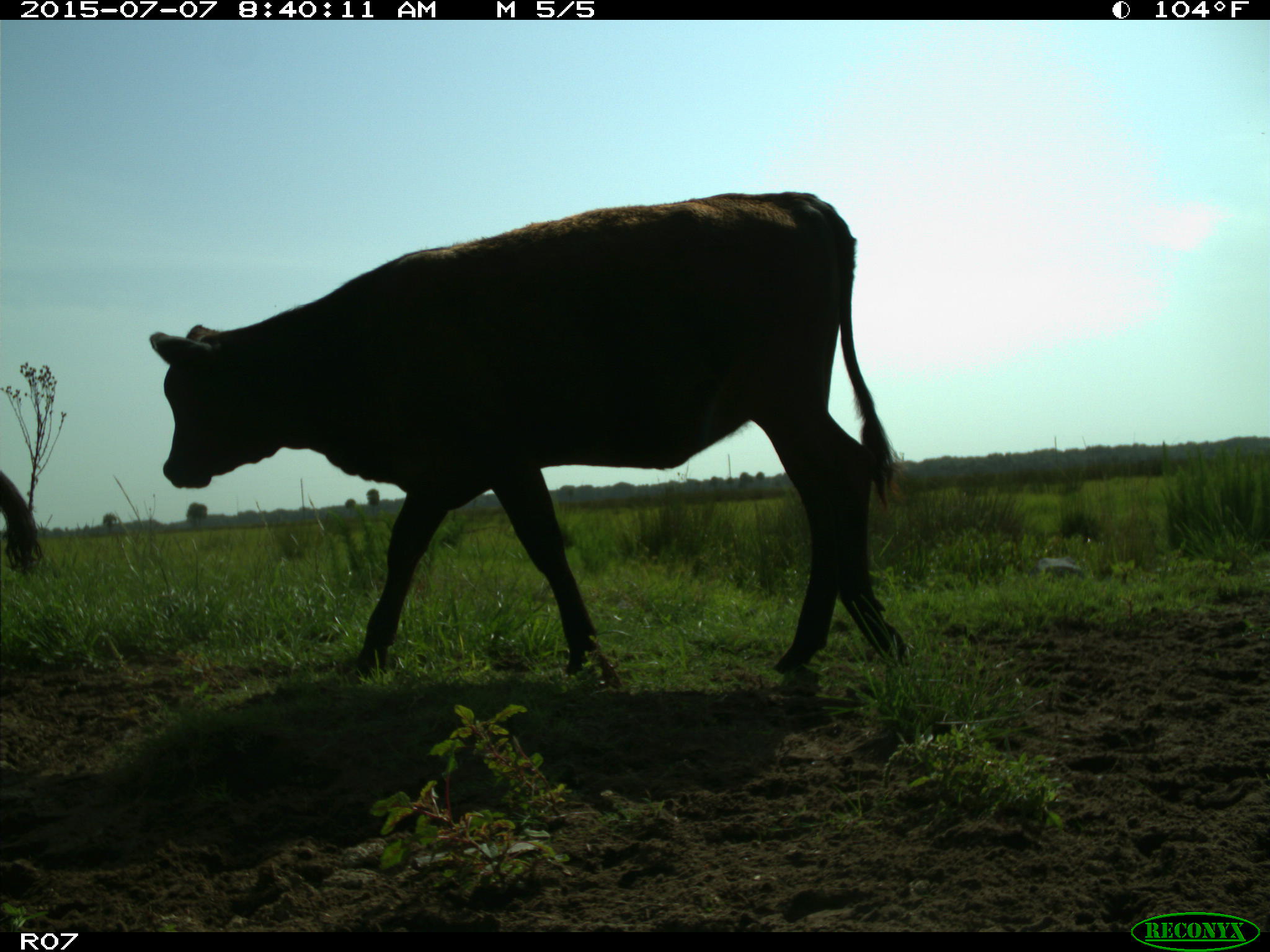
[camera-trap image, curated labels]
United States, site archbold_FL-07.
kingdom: Animalia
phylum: Chordata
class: Mammalia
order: Artiodactyla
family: Bovidae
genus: Bos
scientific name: Bos taurus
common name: domestic cow